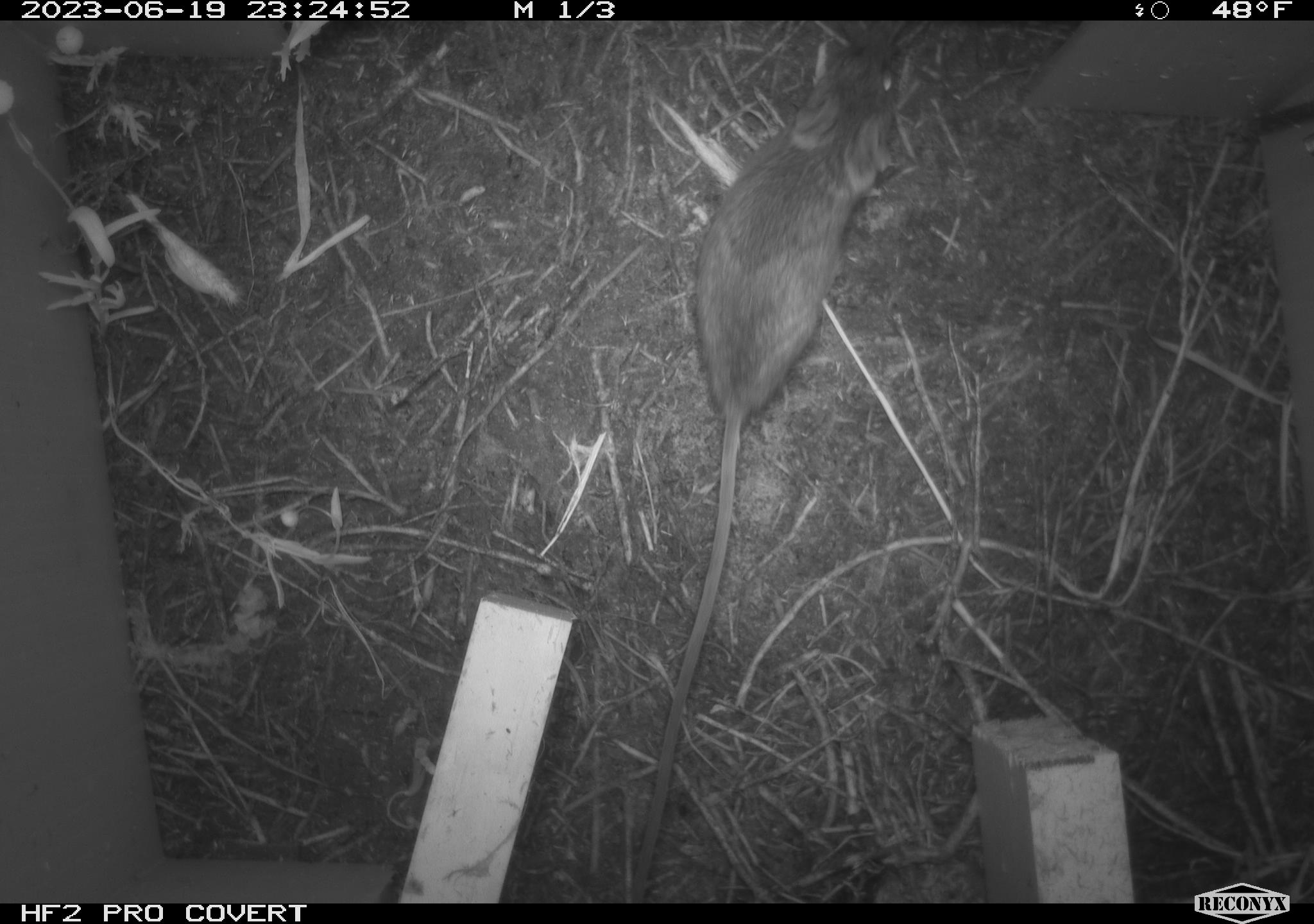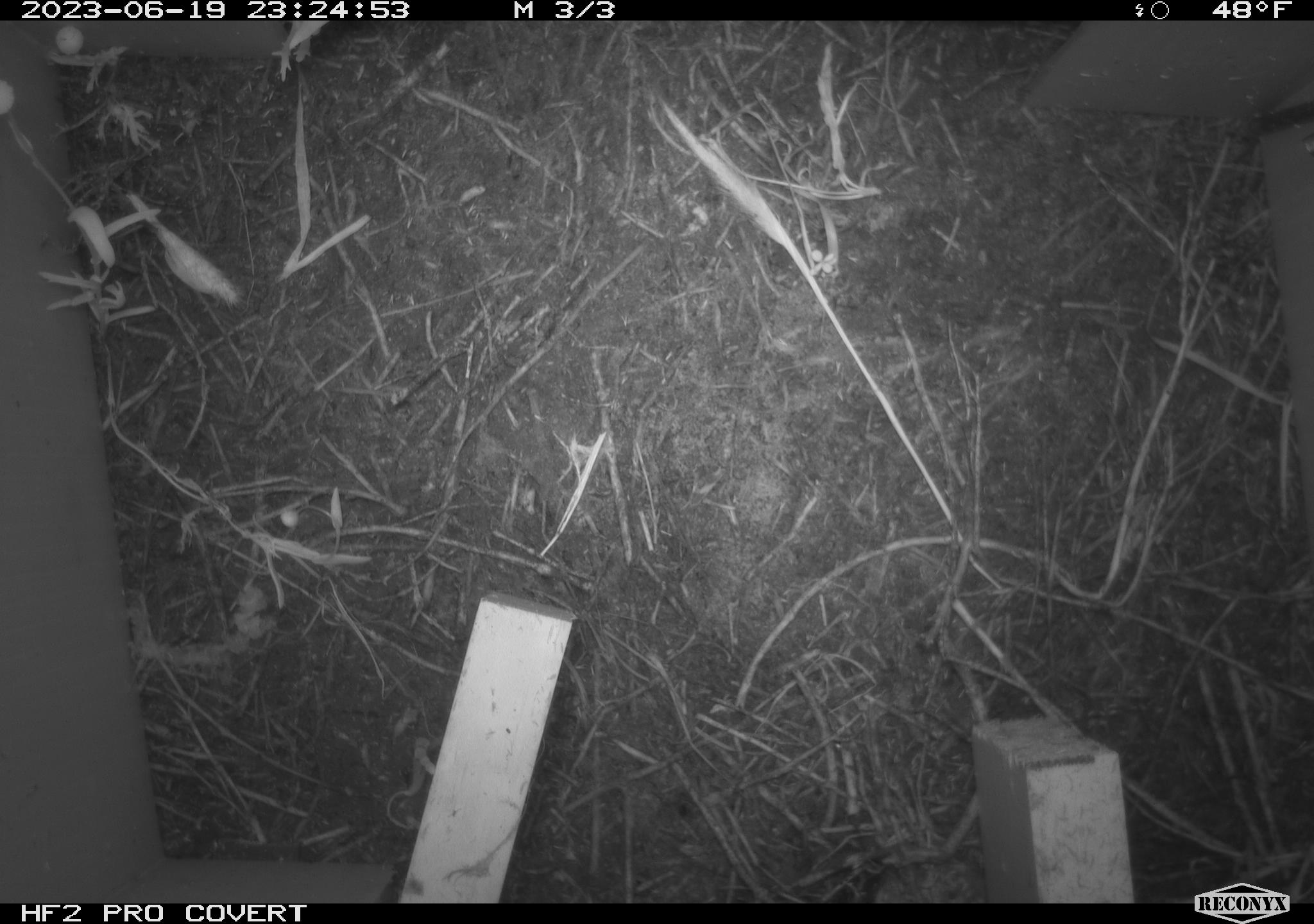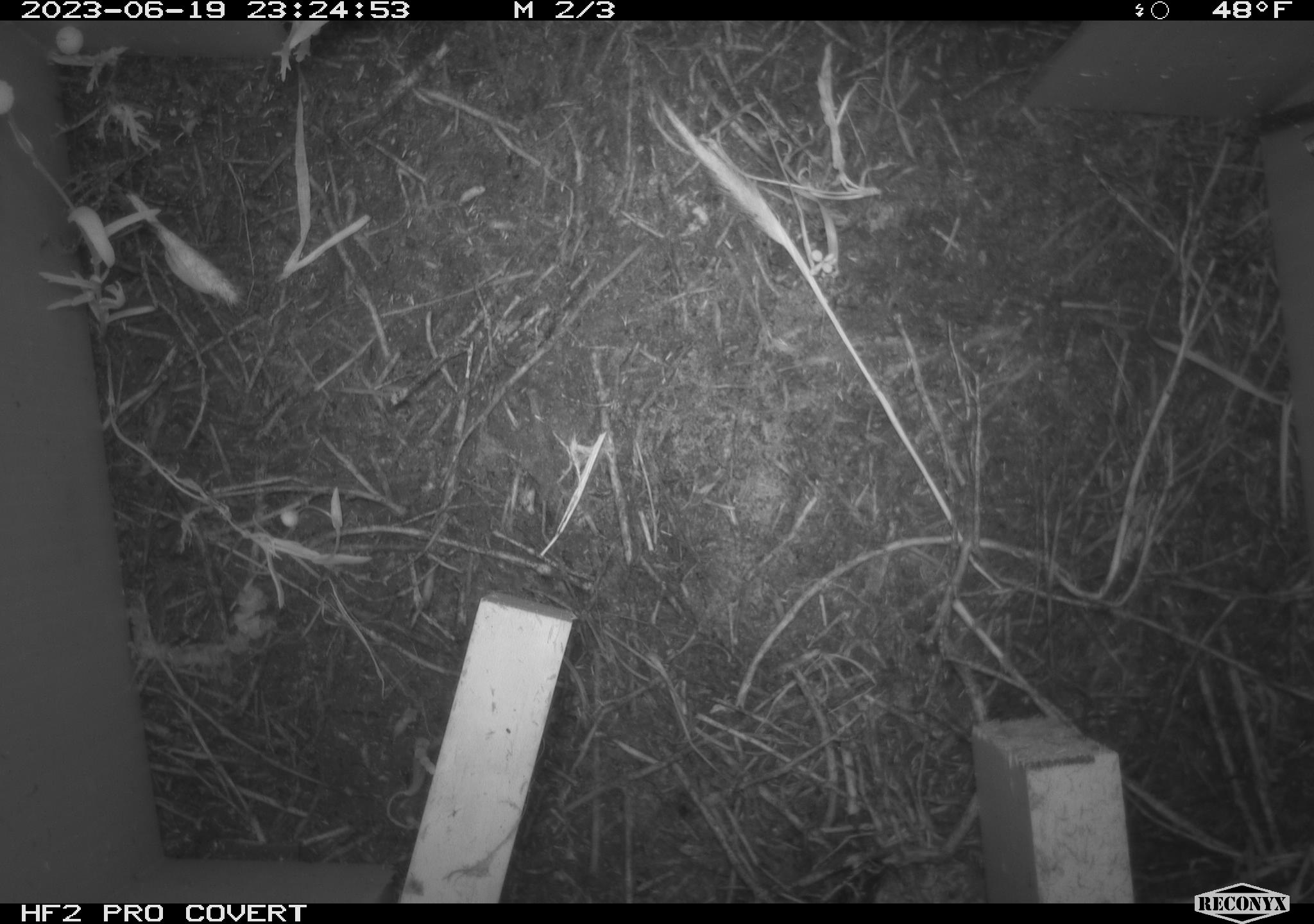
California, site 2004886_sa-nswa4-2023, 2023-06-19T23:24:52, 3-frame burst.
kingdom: Animalia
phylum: Chordata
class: Mammalia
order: Rodentia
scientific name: Rodentia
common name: mouse species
Mouse species (Rodentia).